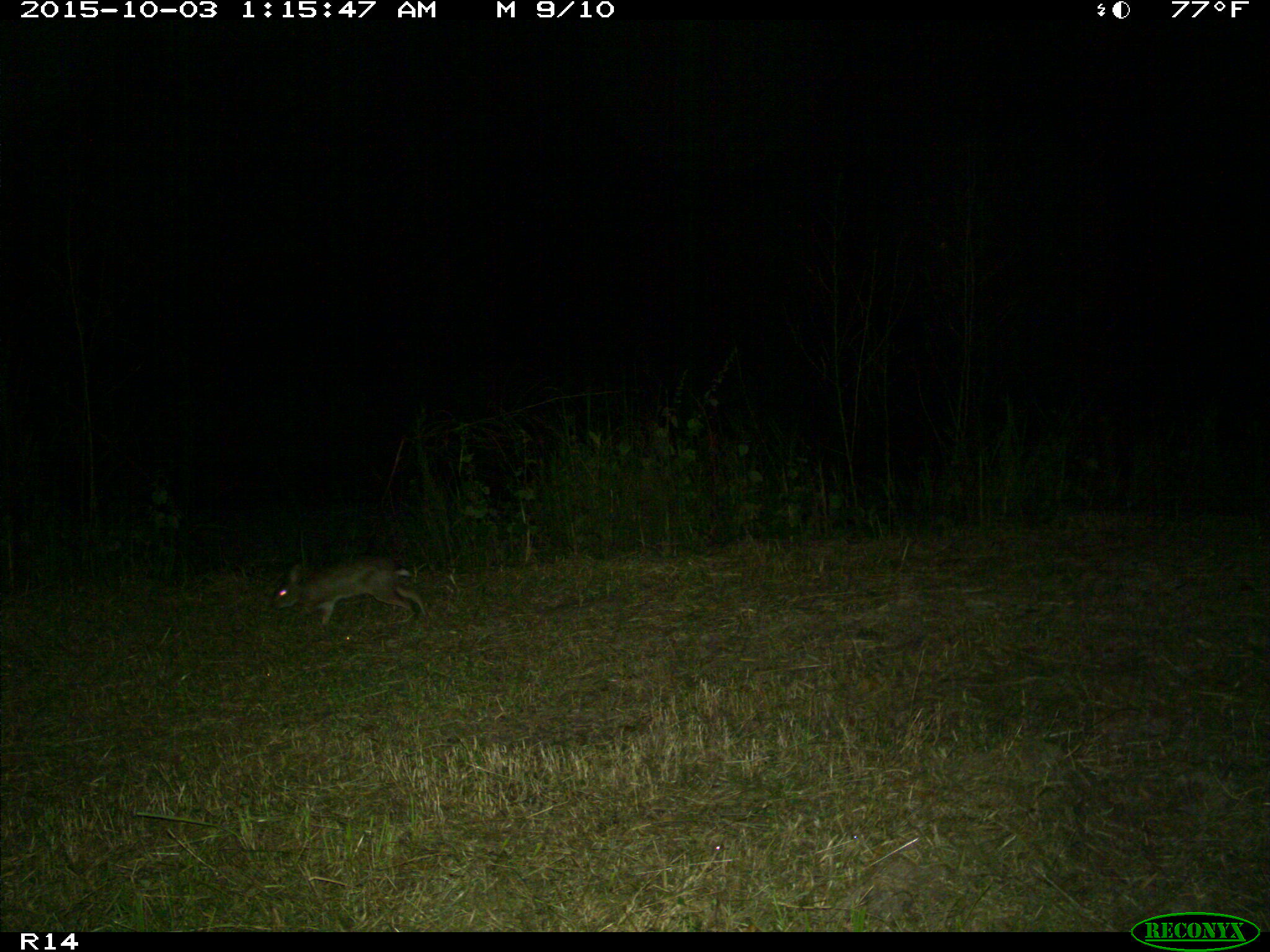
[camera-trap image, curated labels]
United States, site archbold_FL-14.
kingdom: Animalia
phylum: Chordata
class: Mammalia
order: Lagomorpha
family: Leporidae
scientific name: Leporidae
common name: rabbits and hares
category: unidentified rabbit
Unidentified rabbit (rabbits and hares) (Leporidae).